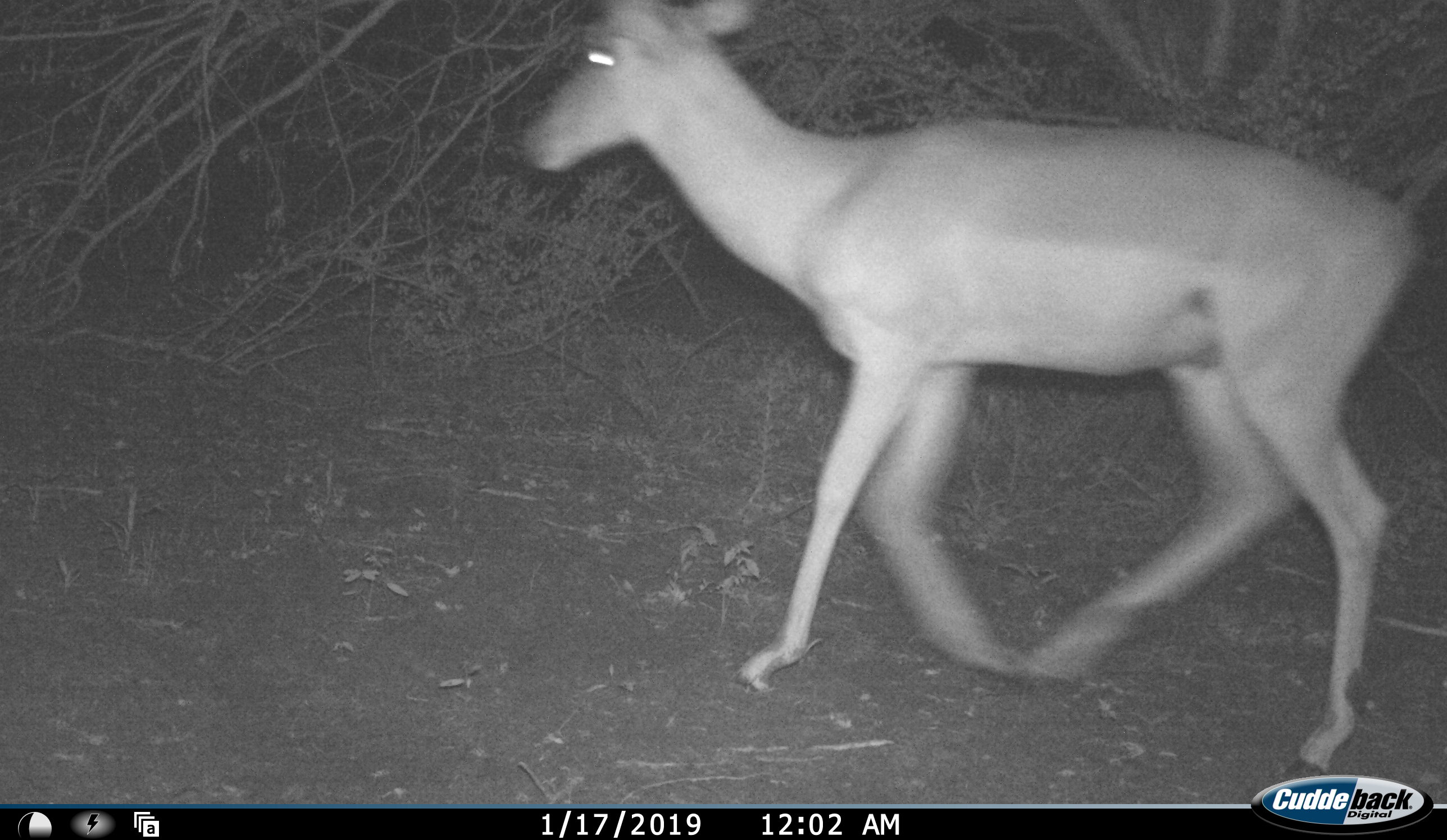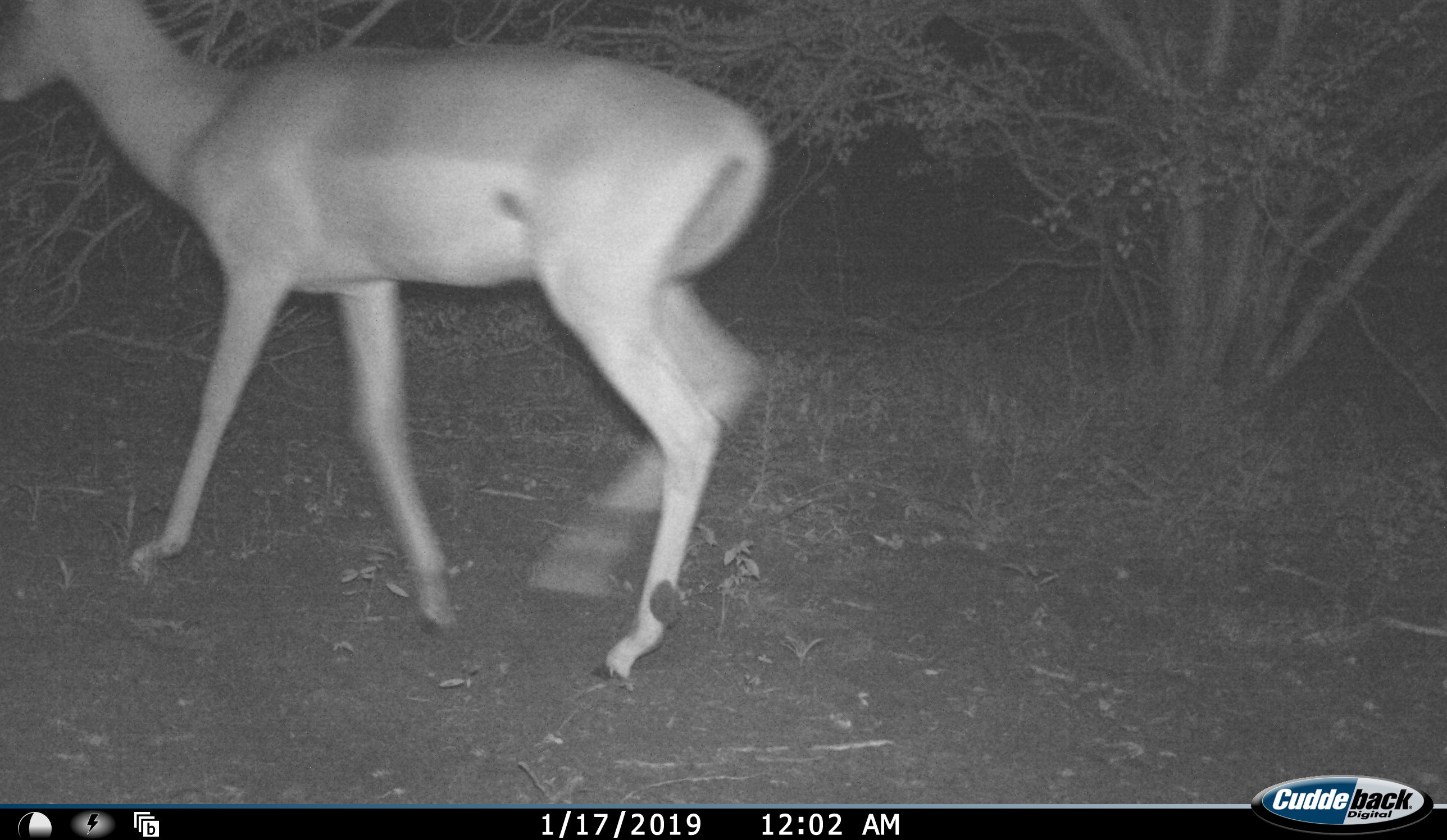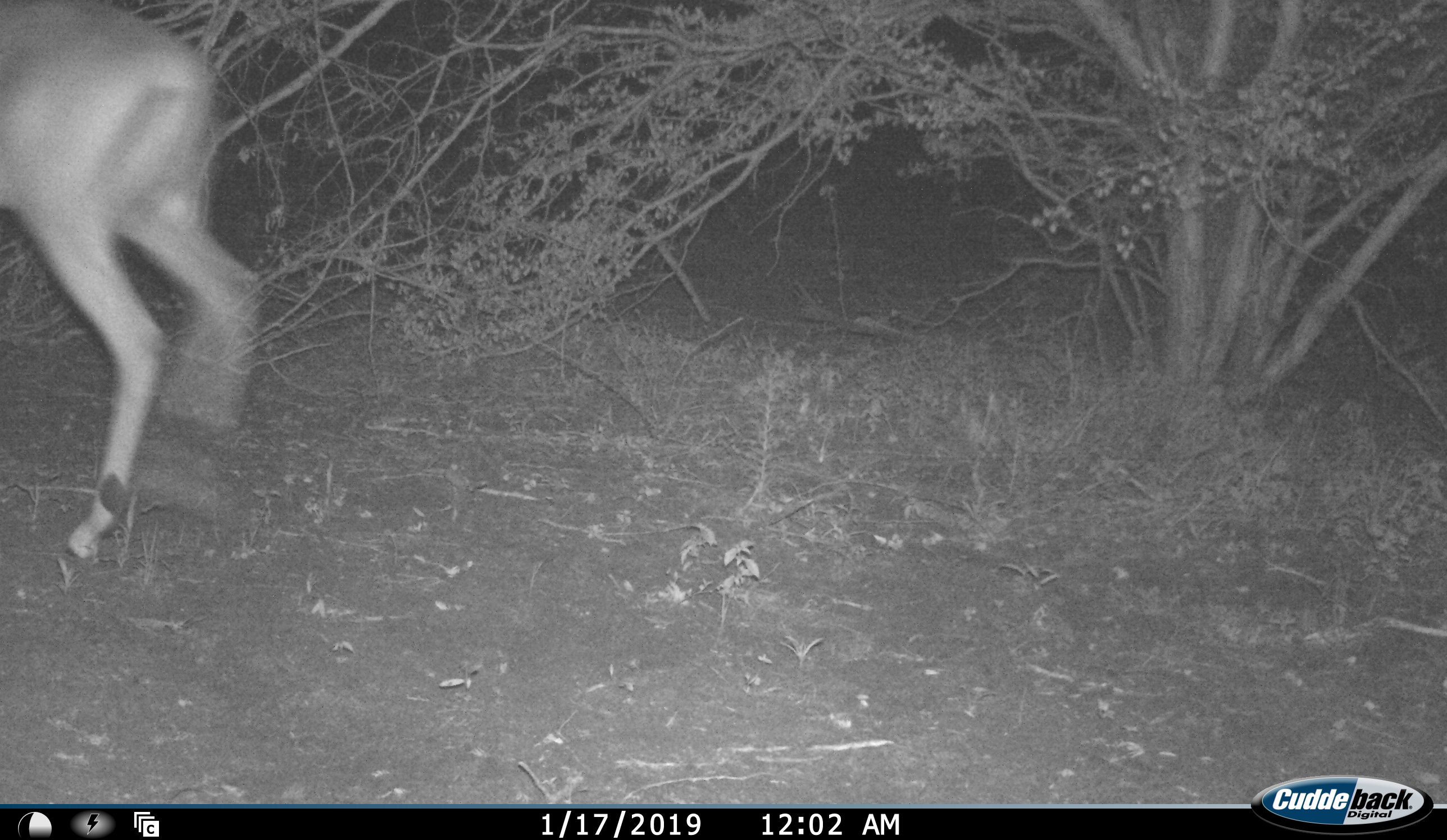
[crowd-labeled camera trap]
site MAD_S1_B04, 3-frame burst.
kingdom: Animalia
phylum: Chordata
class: Mammalia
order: Artiodactyla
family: Bovidae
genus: Aepyceros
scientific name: Aepyceros melampus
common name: impala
Impala (Aepyceros melampus), count 1. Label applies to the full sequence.